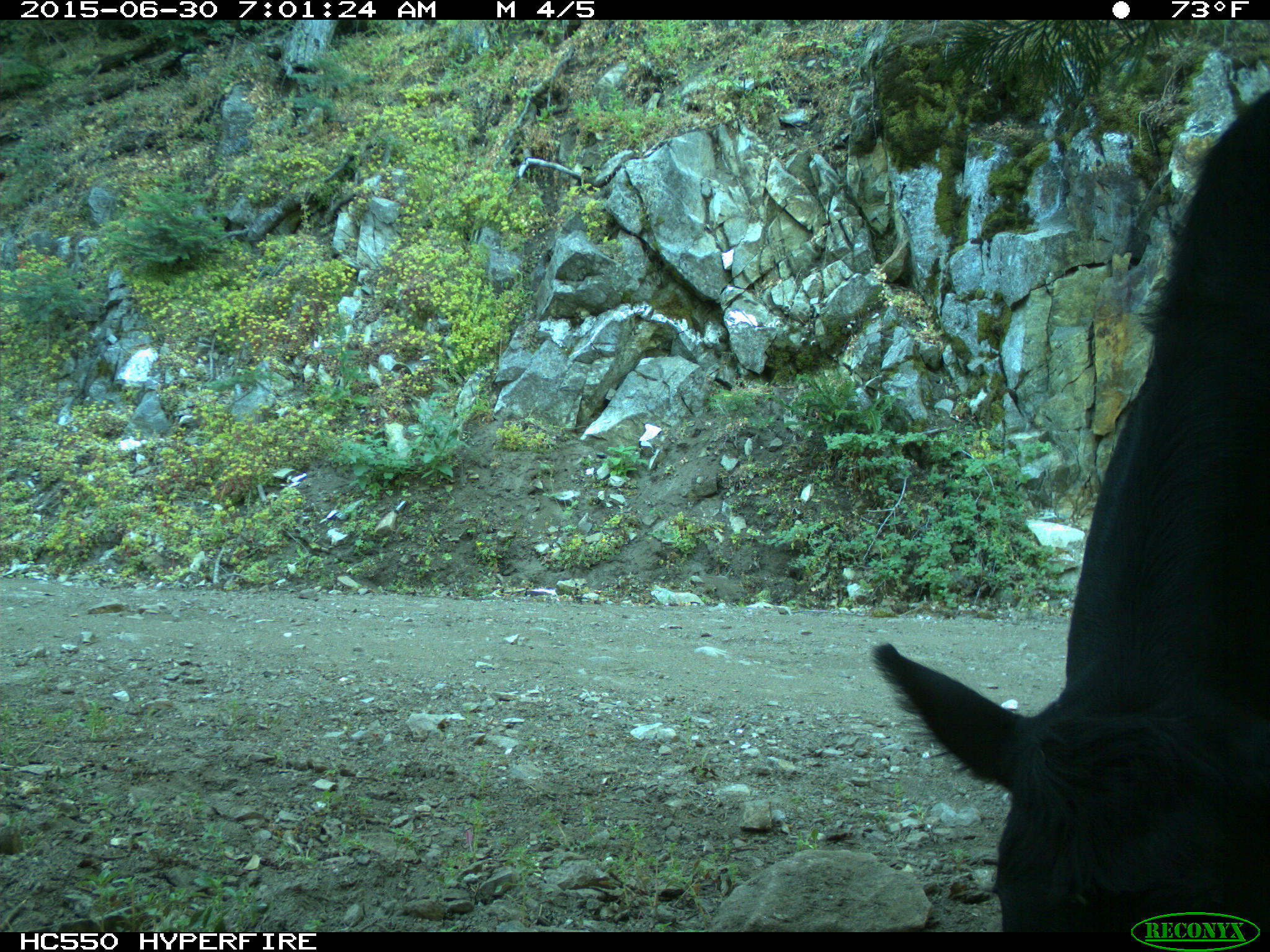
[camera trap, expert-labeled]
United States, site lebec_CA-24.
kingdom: Animalia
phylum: Chordata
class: Mammalia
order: Artiodactyla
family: Bovidae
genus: Bos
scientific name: Bos taurus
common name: domestic cow